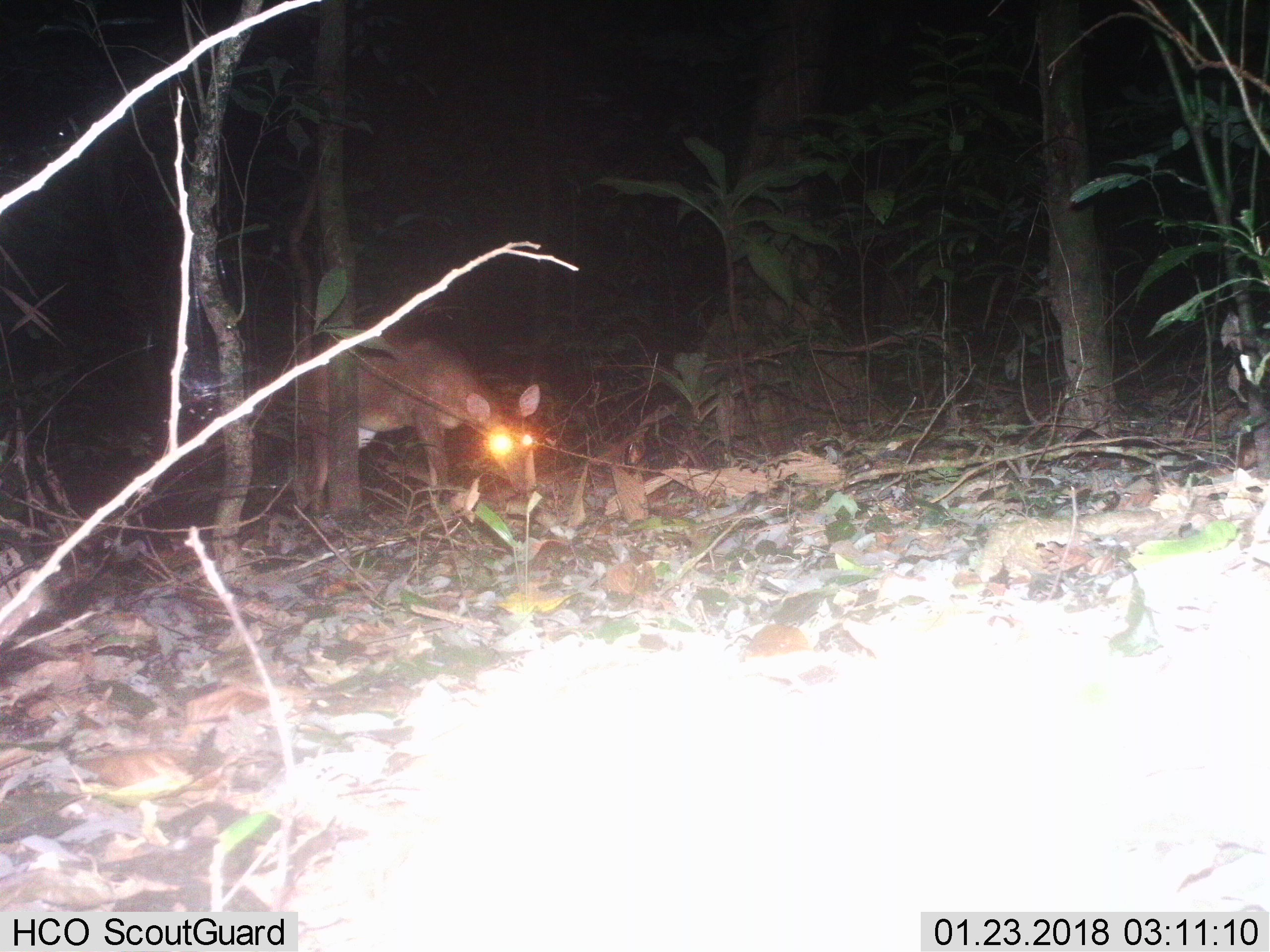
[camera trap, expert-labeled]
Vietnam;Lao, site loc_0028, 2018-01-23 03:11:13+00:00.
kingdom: Animalia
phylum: Chordata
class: Mammalia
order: Artiodactyla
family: Cervidae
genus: Muntiacus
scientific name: Muntiacus vuquangensis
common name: large-antlered muntjac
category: large antlered muntjac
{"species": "large antlered muntjac (large-antlered muntjac) (Muntiacus vuquangensis)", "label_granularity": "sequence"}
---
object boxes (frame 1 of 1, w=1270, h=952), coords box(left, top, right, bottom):
large antlered muntjac: box(310, 326, 540, 510)